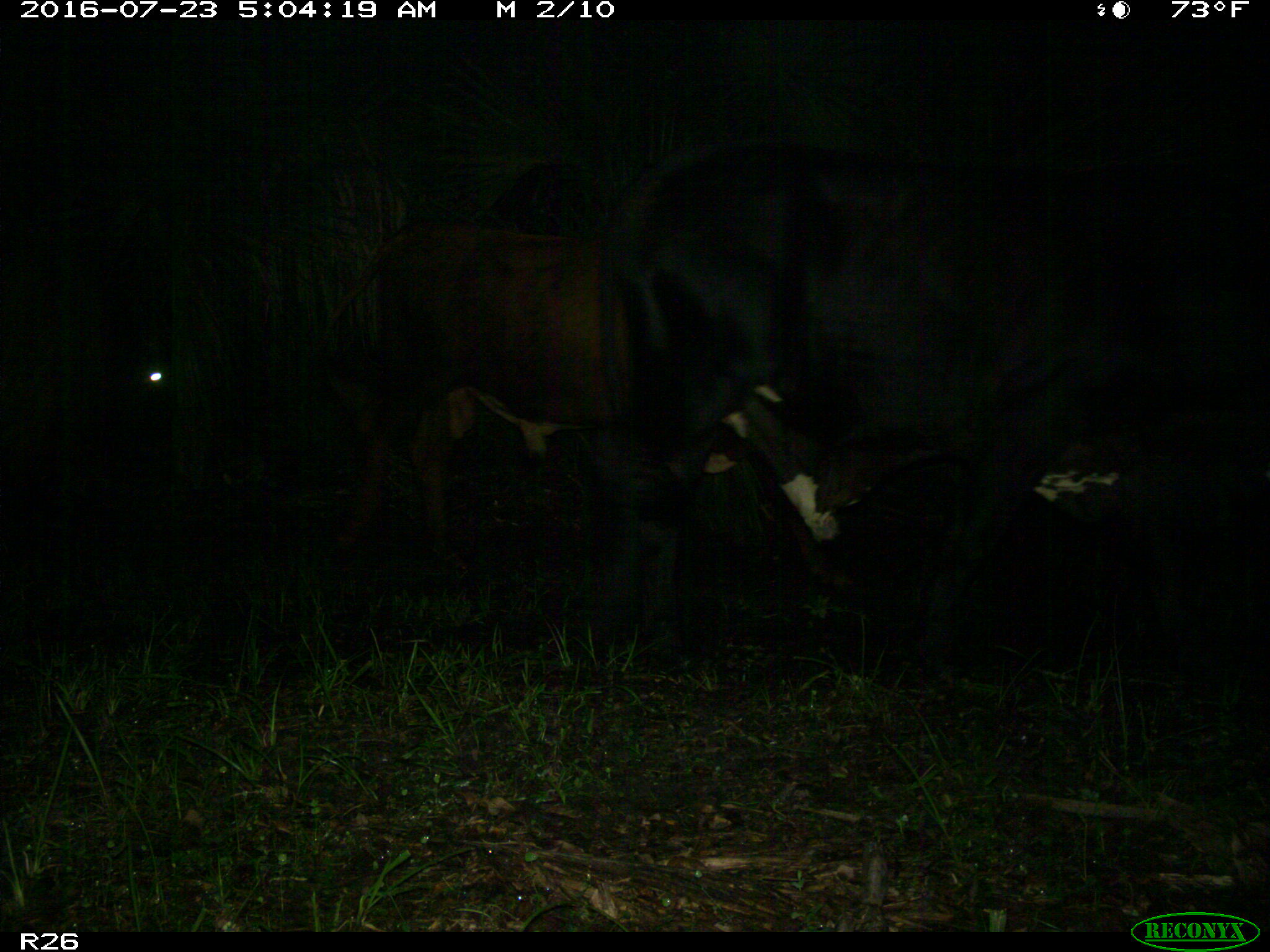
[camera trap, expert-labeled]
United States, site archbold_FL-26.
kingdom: Animalia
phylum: Chordata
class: Mammalia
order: Artiodactyla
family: Bovidae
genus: Bos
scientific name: Bos taurus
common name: domestic cow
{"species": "Bos taurus (domestic cow)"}